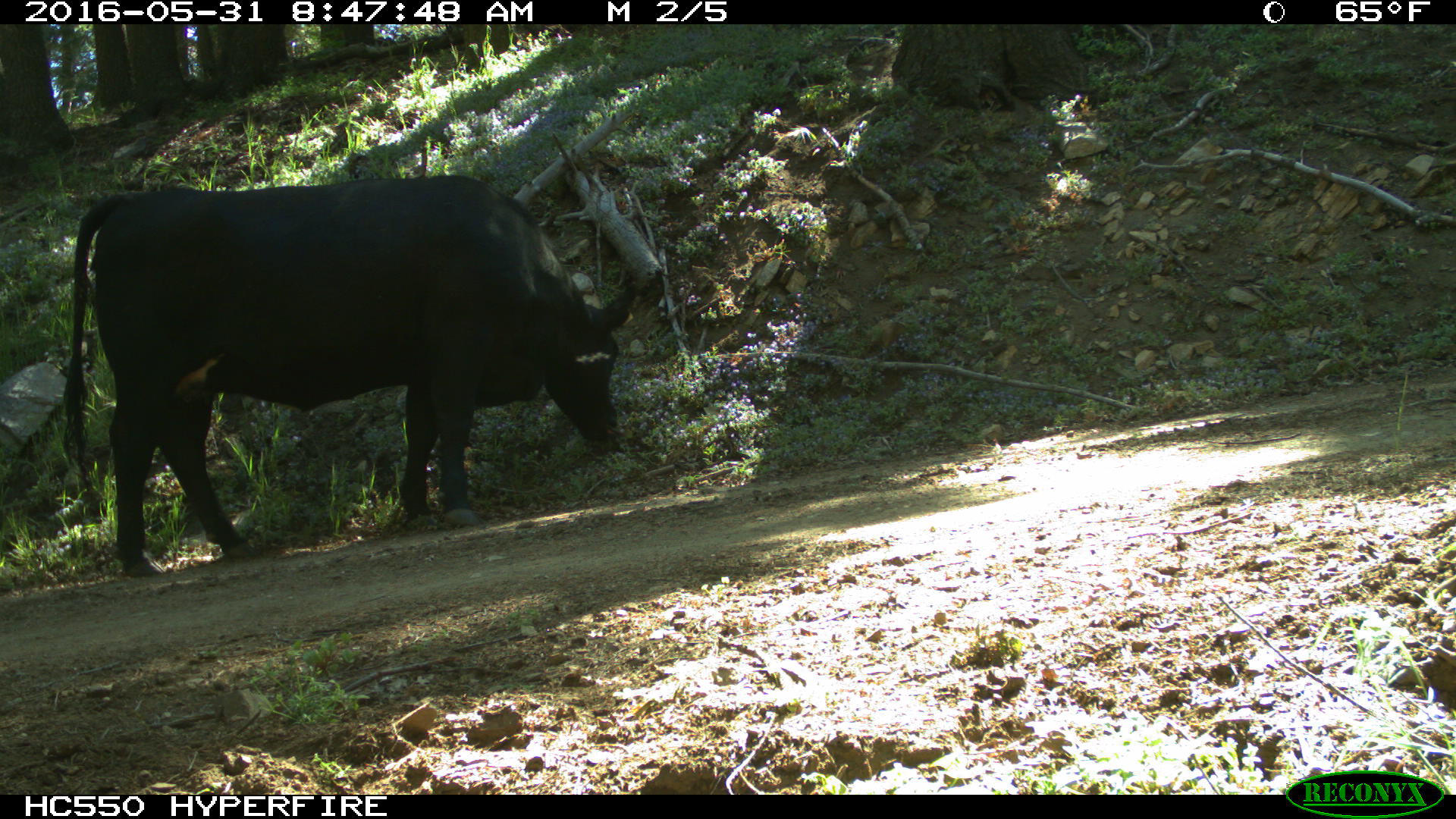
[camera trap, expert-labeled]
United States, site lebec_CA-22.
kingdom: Animalia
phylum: Chordata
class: Mammalia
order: Artiodactyla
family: Bovidae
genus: Bos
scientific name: Bos taurus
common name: domestic cow